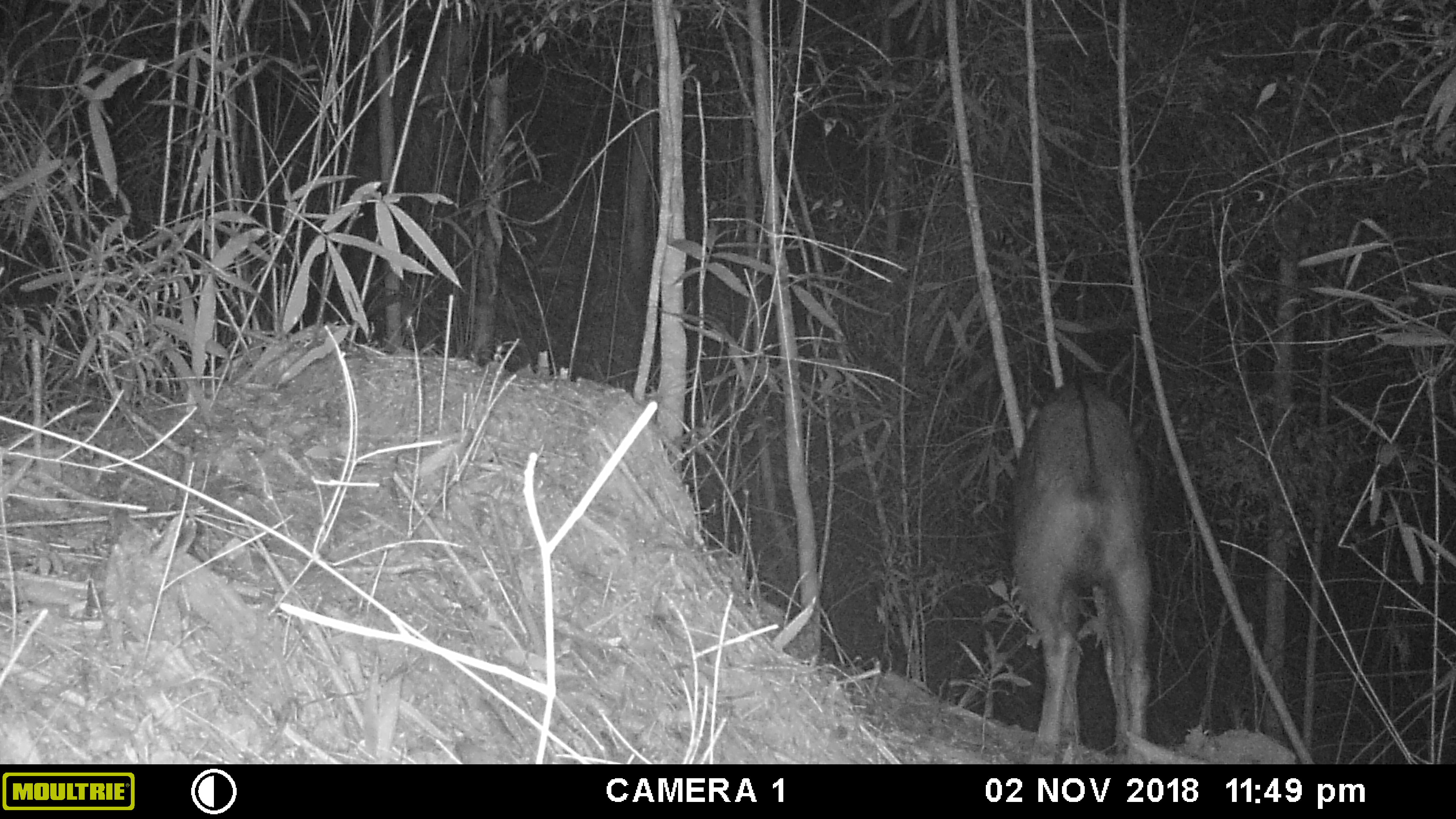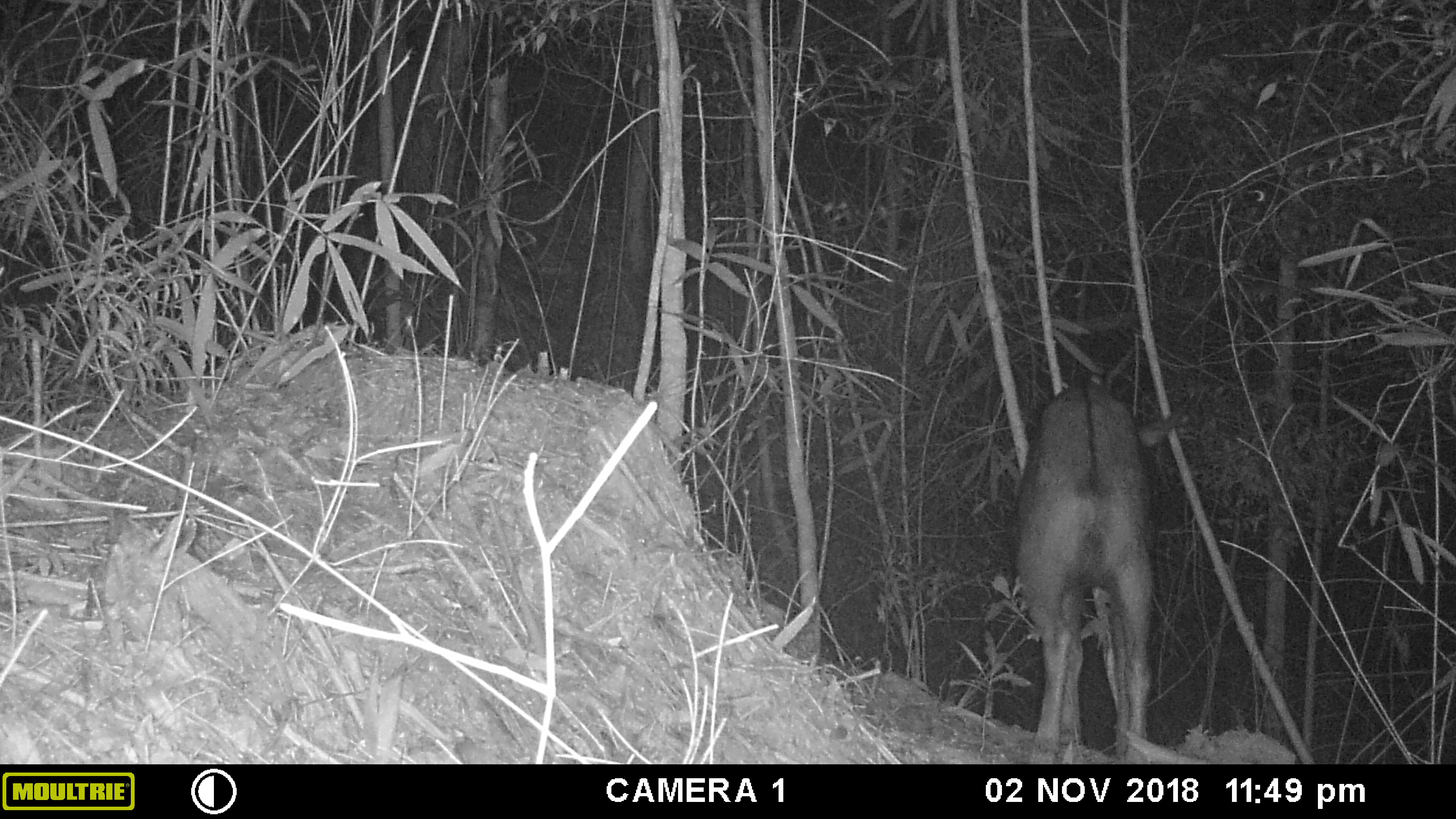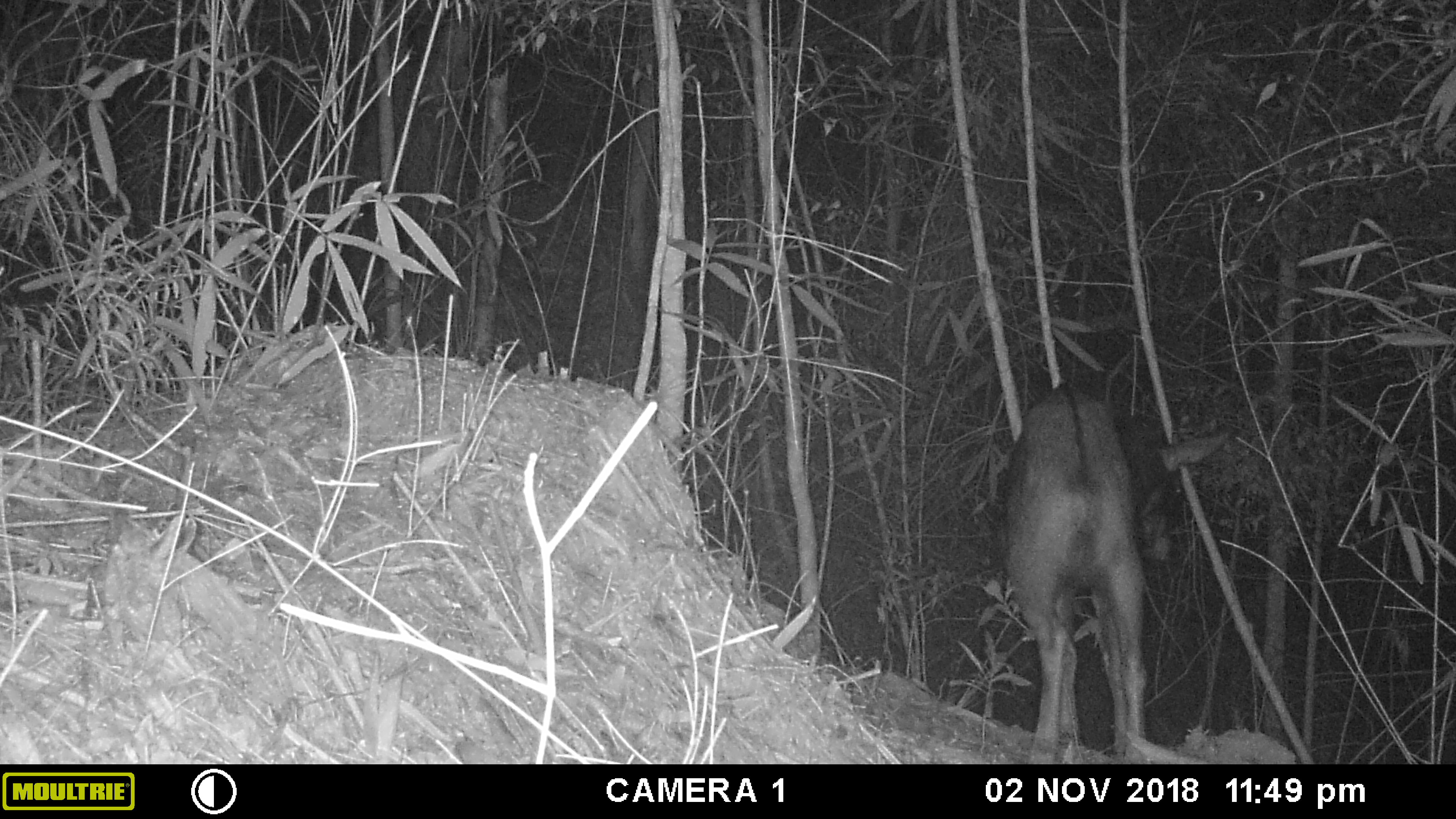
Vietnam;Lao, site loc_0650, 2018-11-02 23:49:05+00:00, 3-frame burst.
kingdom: Animalia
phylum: Chordata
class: Mammalia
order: Artiodactyla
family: Bovidae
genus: Capricornis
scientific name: Capricornis sumatraensis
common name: chinese serow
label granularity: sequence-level